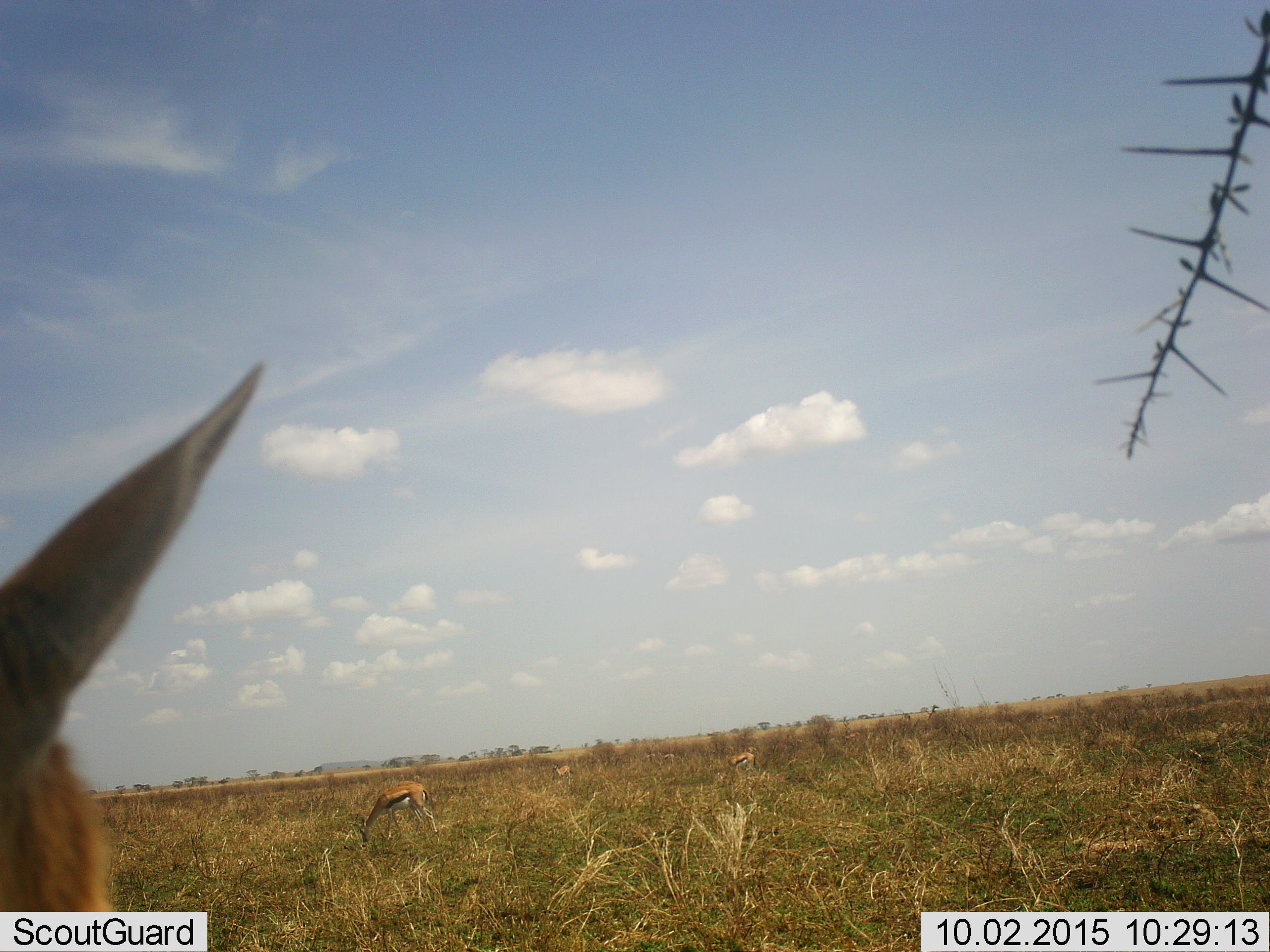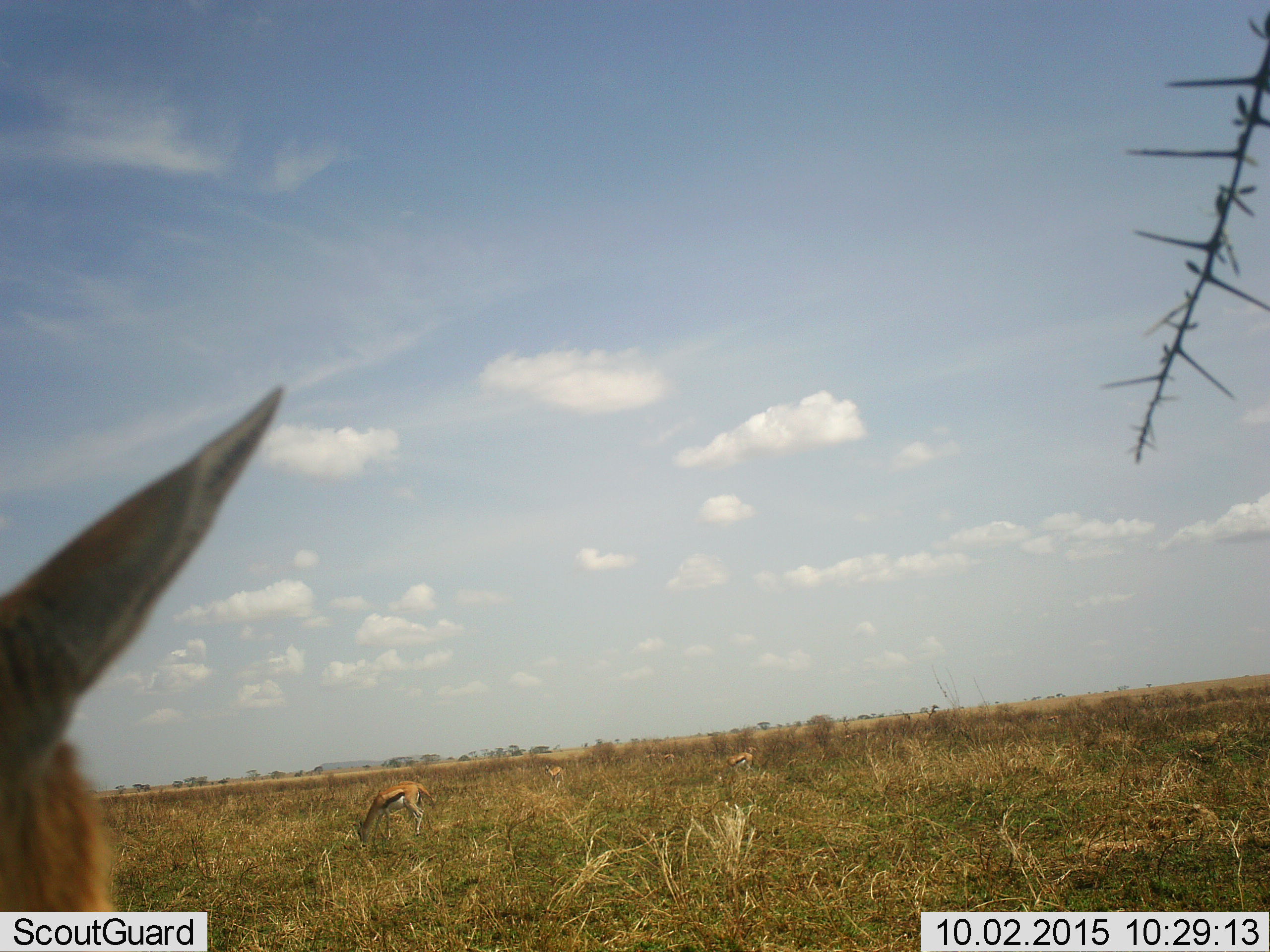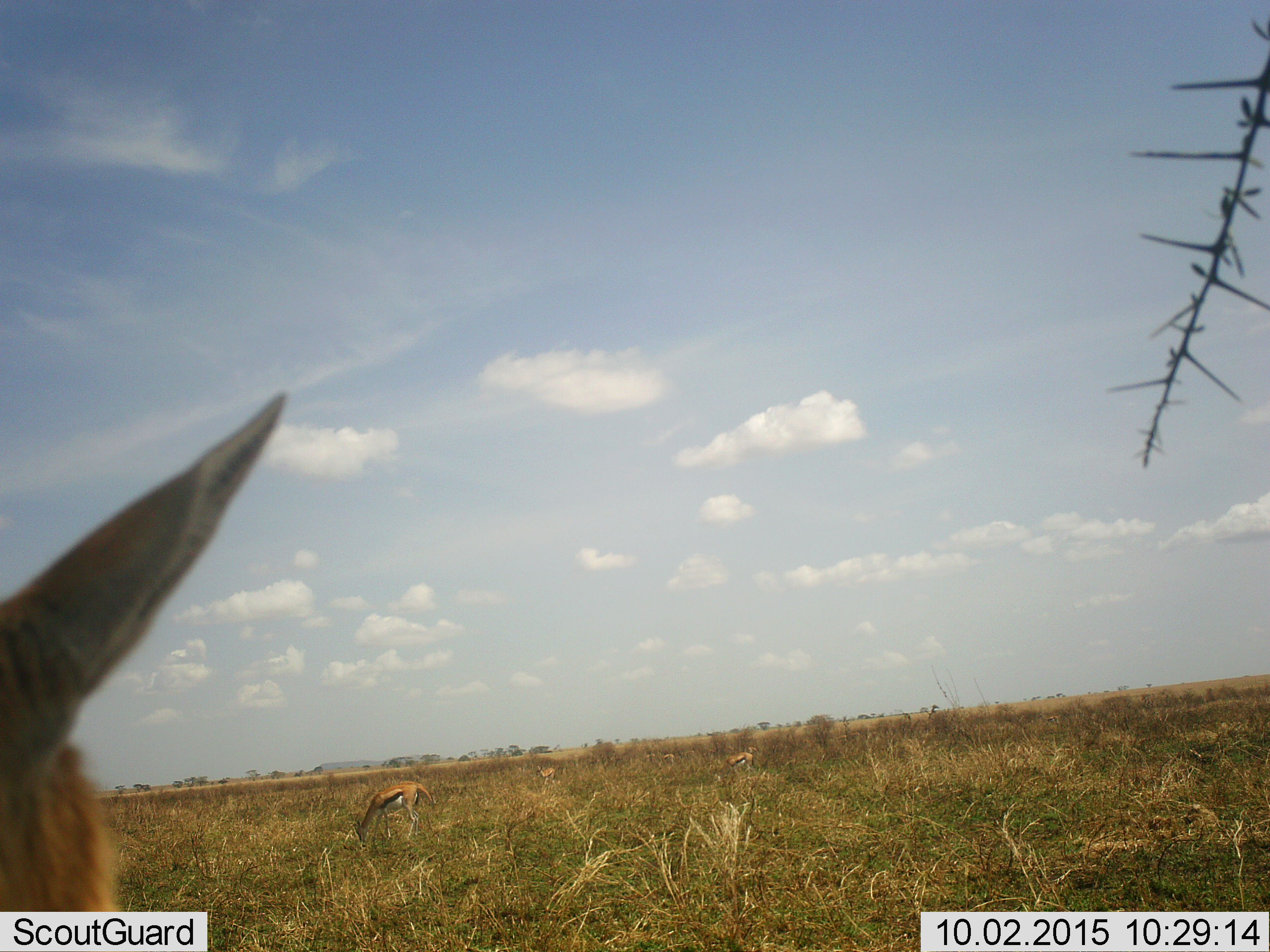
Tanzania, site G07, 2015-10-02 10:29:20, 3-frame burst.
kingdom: Animalia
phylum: Chordata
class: Mammalia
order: Artiodactyla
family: Bovidae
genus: Eudorcas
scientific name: Eudorcas thomsonii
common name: thomson's gazelle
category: gazellethomsons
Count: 5.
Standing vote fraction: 50%.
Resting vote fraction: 0%.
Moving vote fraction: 30%.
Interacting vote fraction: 0%.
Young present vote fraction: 10%.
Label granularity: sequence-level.